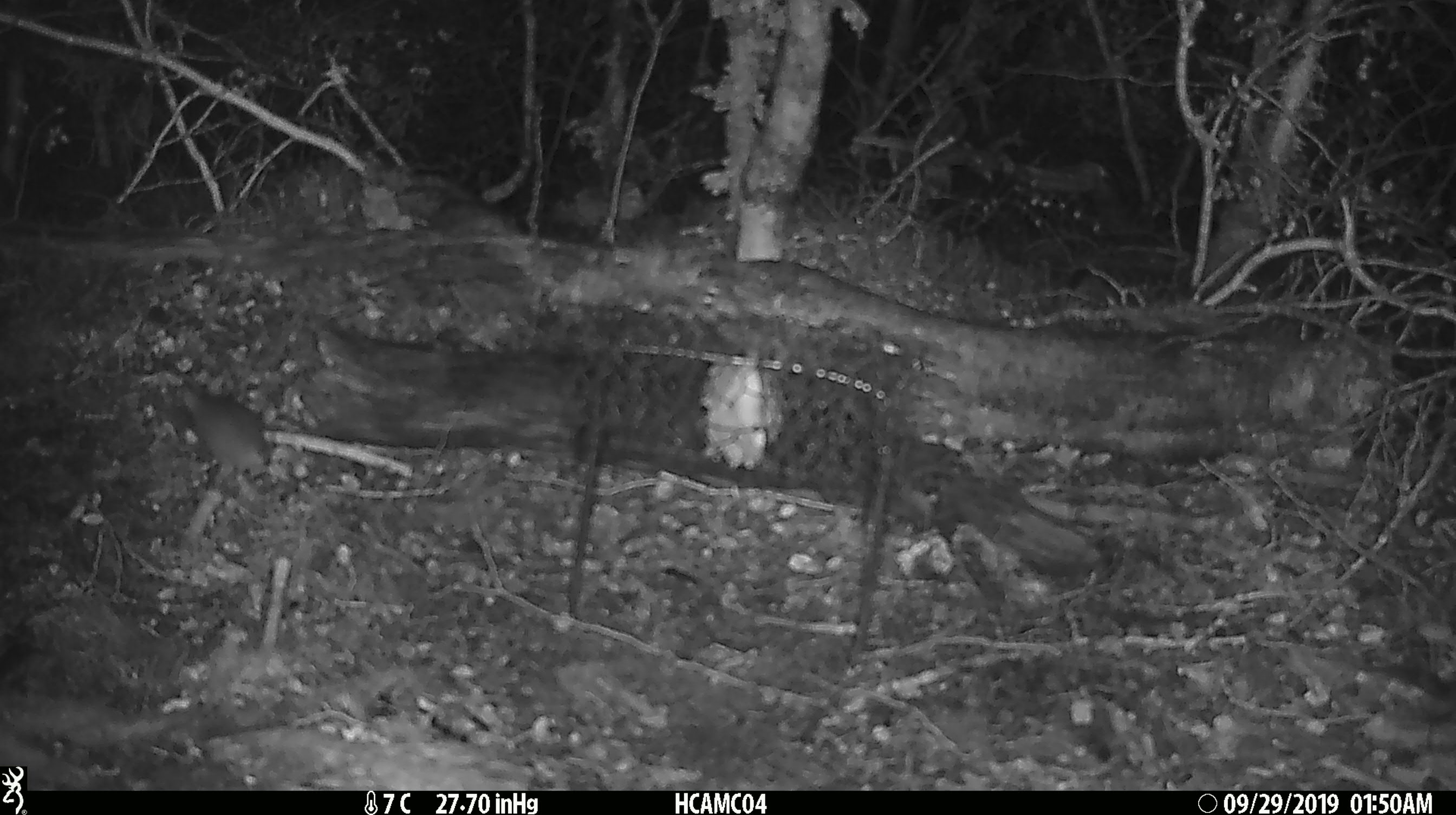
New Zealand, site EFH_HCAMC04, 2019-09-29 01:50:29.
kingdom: Animalia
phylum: Chordata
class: Mammalia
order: Rodentia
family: Muridae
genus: Mus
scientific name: Mus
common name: mouse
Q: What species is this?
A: Mouse (Mus).